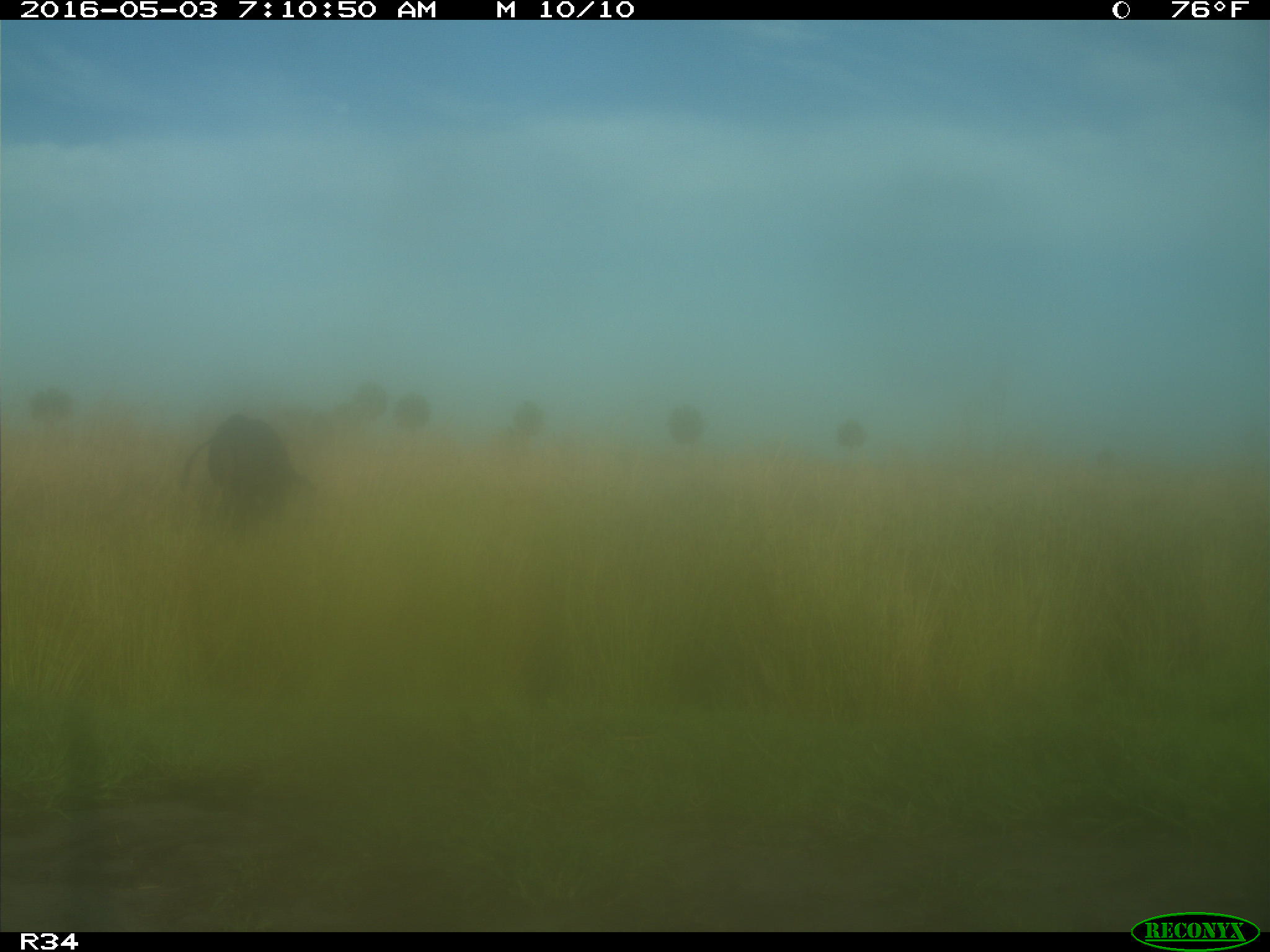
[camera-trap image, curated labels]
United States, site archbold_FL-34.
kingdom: Animalia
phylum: Chordata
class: Mammalia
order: Artiodactyla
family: Bovidae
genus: Bos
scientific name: Bos taurus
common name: domestic cow